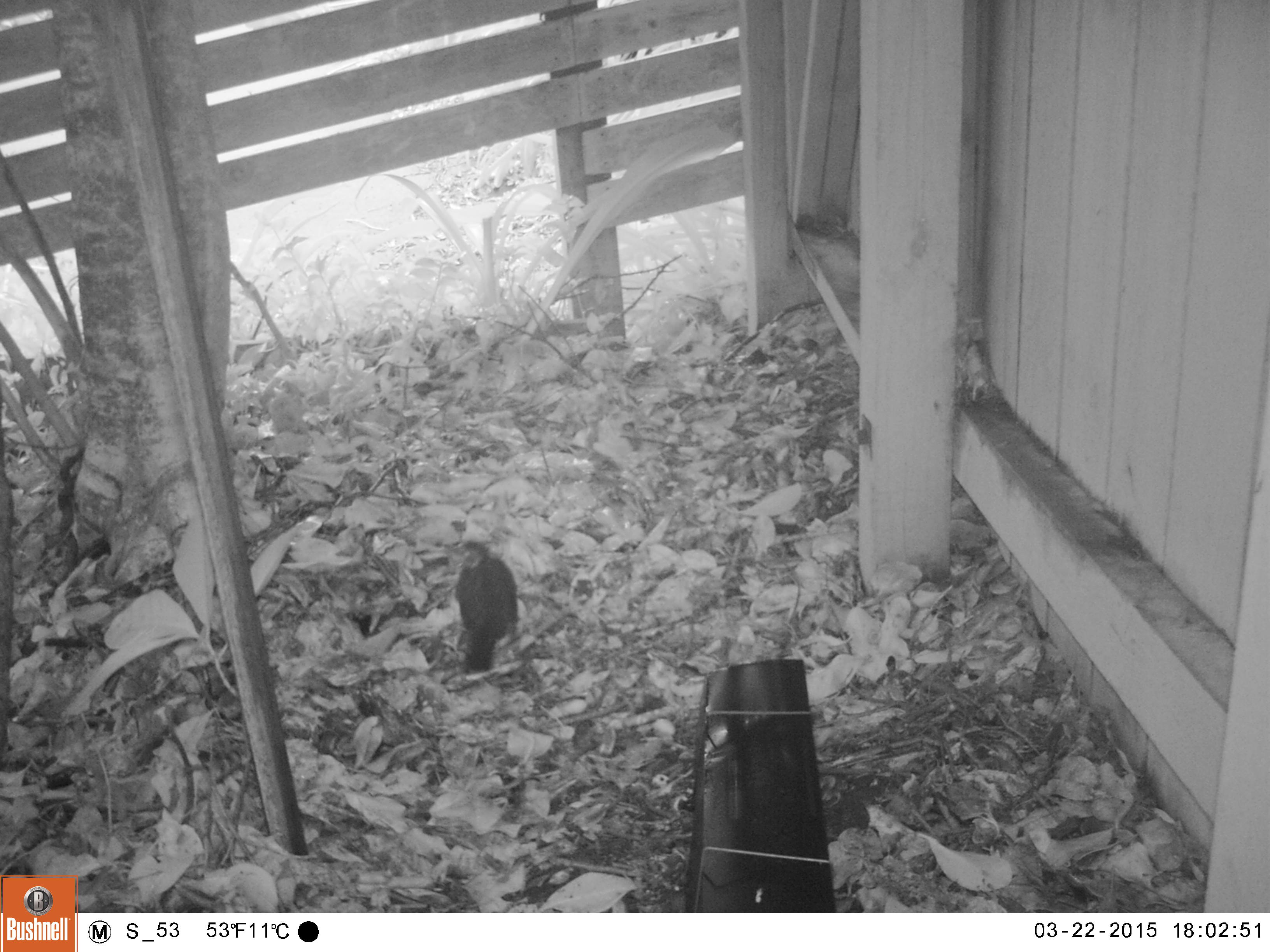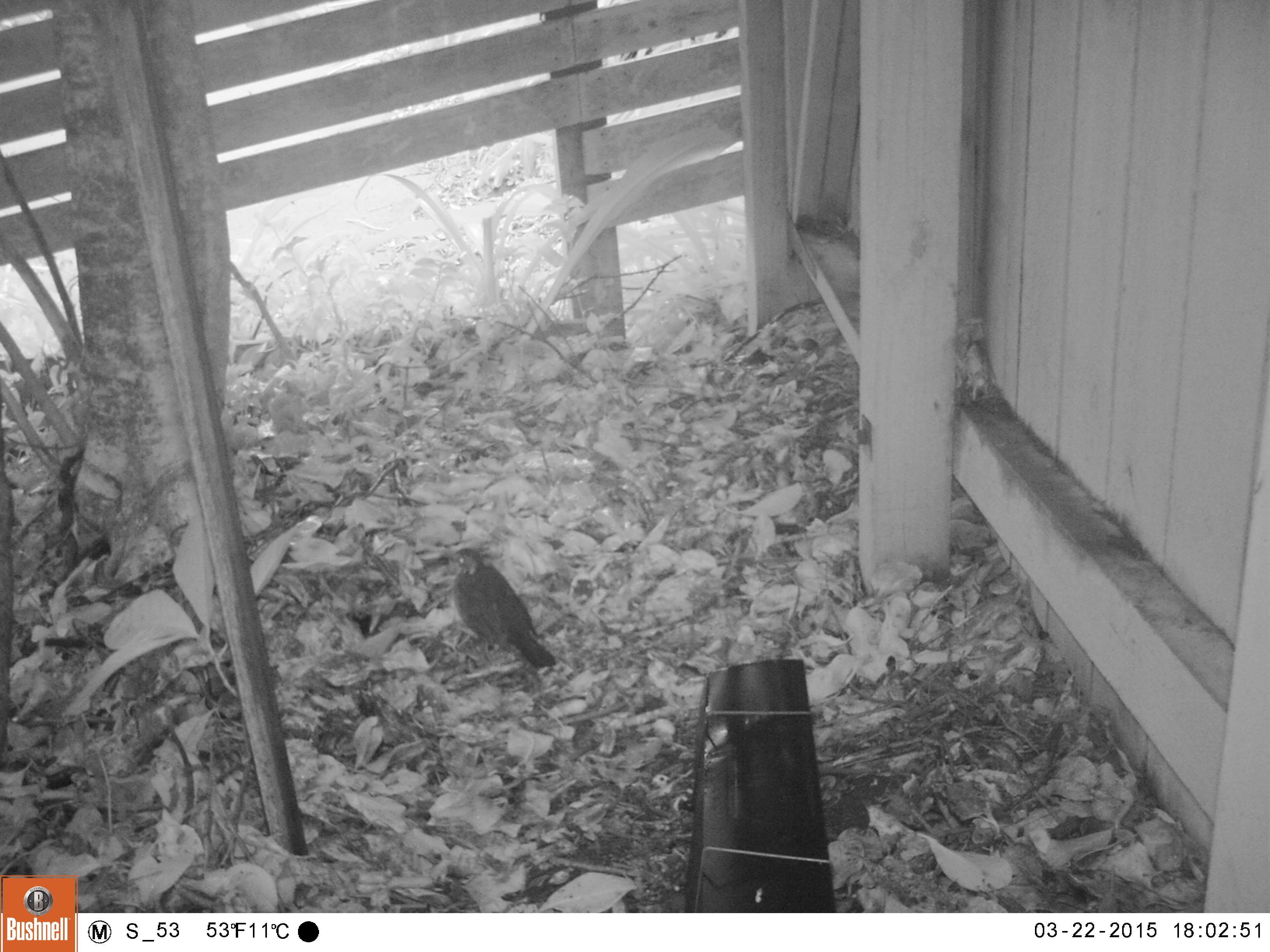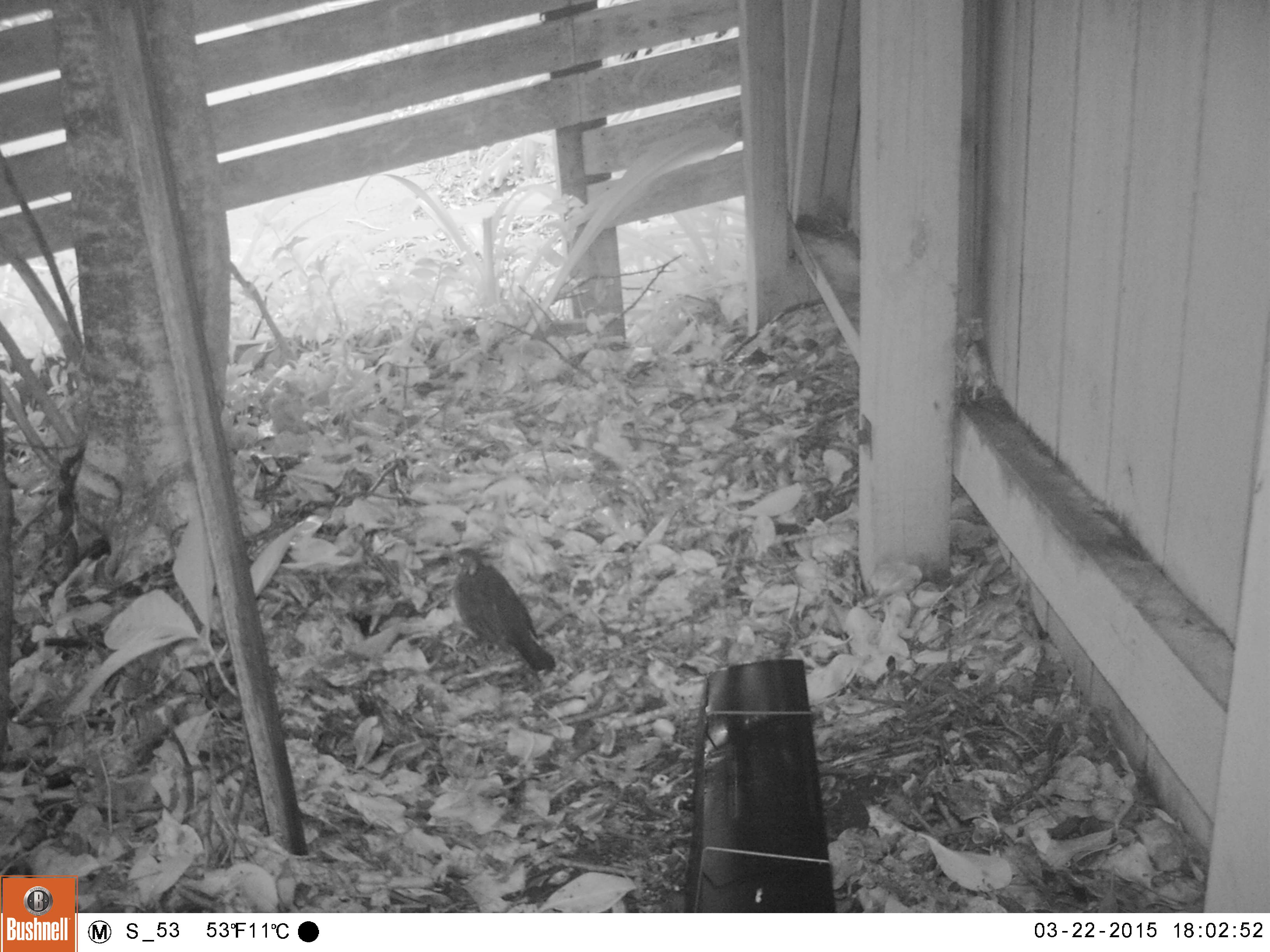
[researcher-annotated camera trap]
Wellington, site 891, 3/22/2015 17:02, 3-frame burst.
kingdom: Animalia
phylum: Chordata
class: Aves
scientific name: Aves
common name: bird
Bird (Aves).